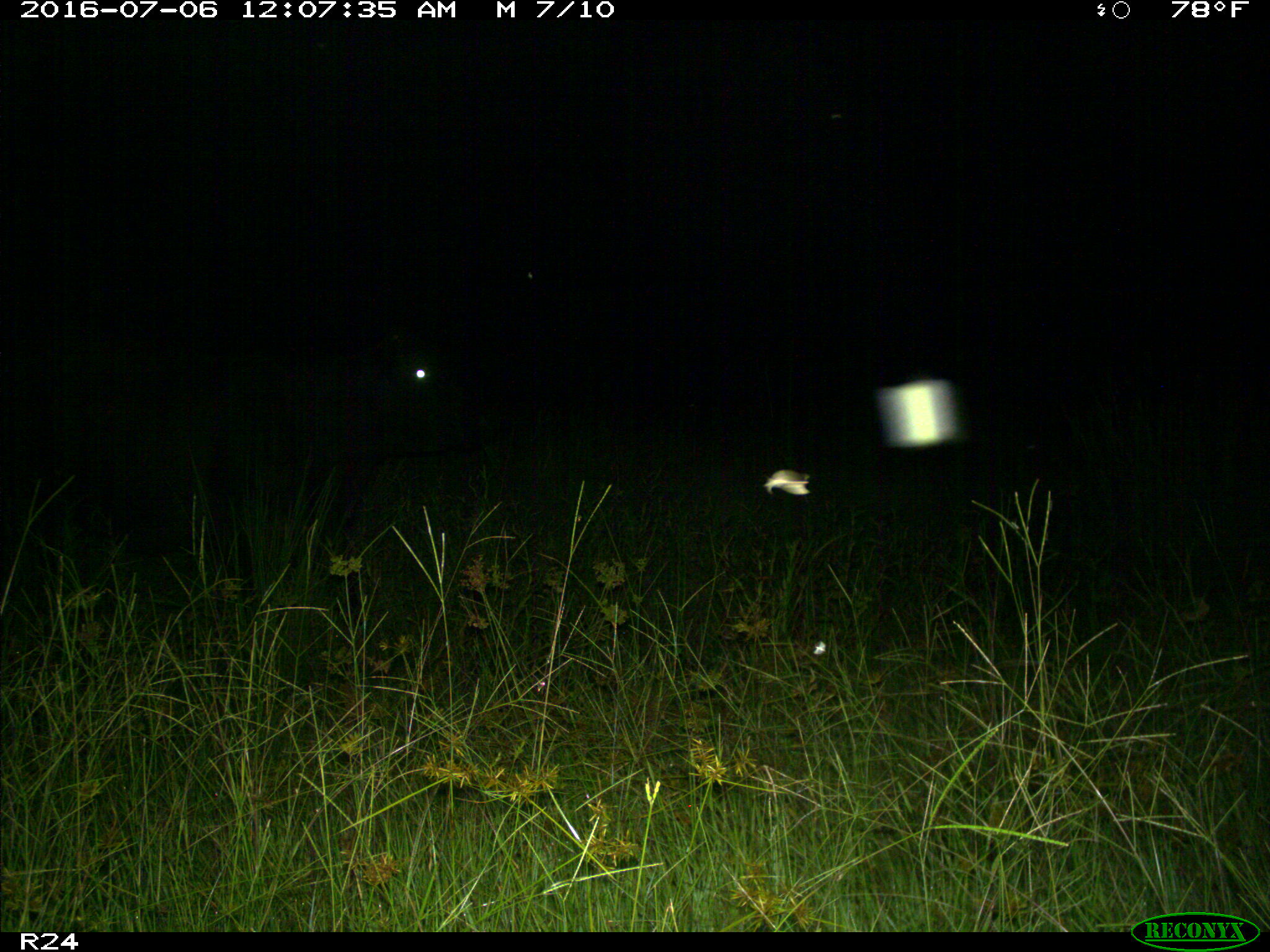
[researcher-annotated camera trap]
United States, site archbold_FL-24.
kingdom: Animalia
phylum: Chordata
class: Mammalia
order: Artiodactyla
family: Bovidae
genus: Bos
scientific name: Bos taurus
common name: domestic cow